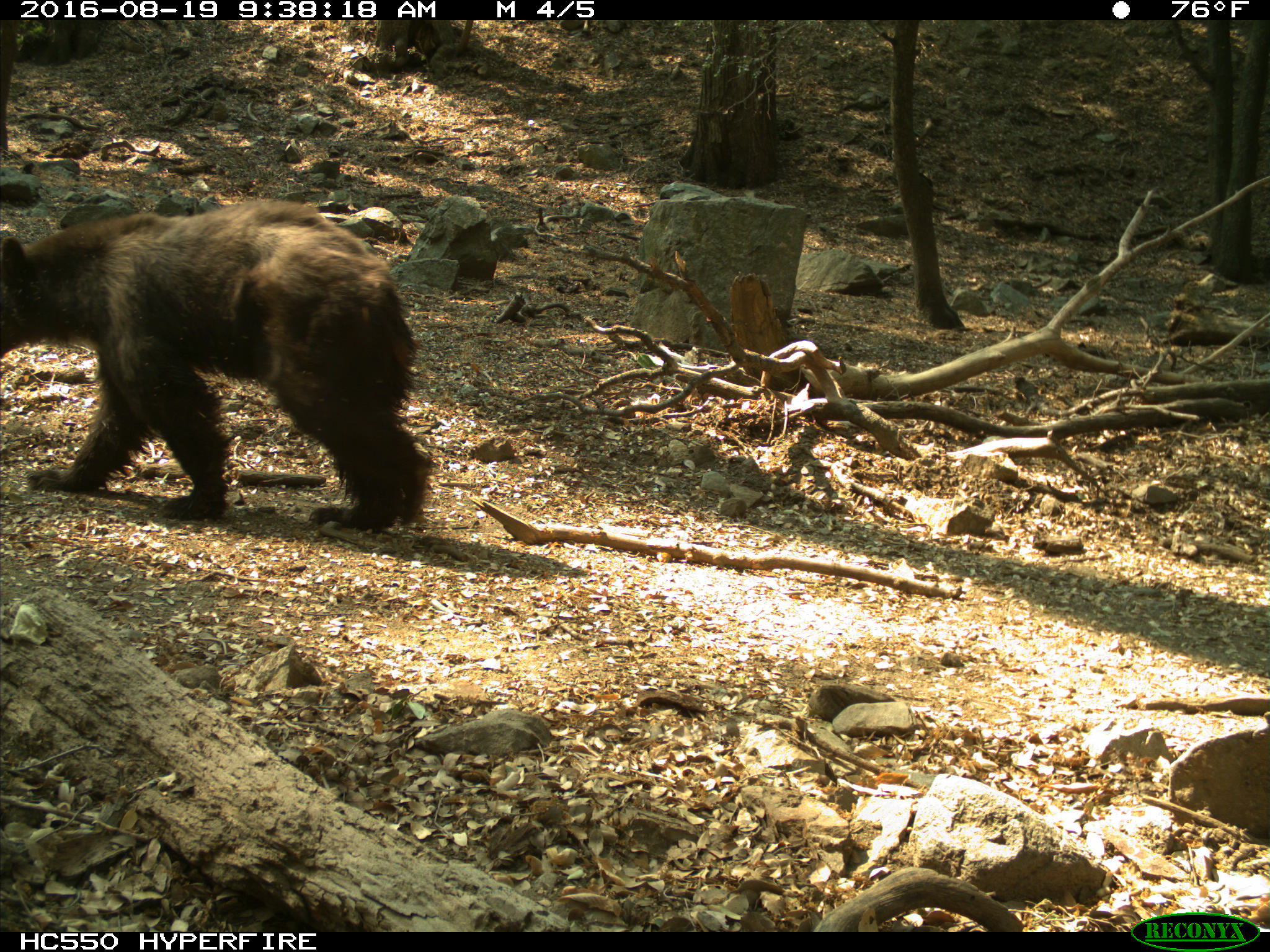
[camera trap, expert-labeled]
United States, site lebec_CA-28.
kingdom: Animalia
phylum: Chordata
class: Mammalia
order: Carnivora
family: Ursidae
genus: Ursus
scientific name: Ursus americanus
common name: american black bear